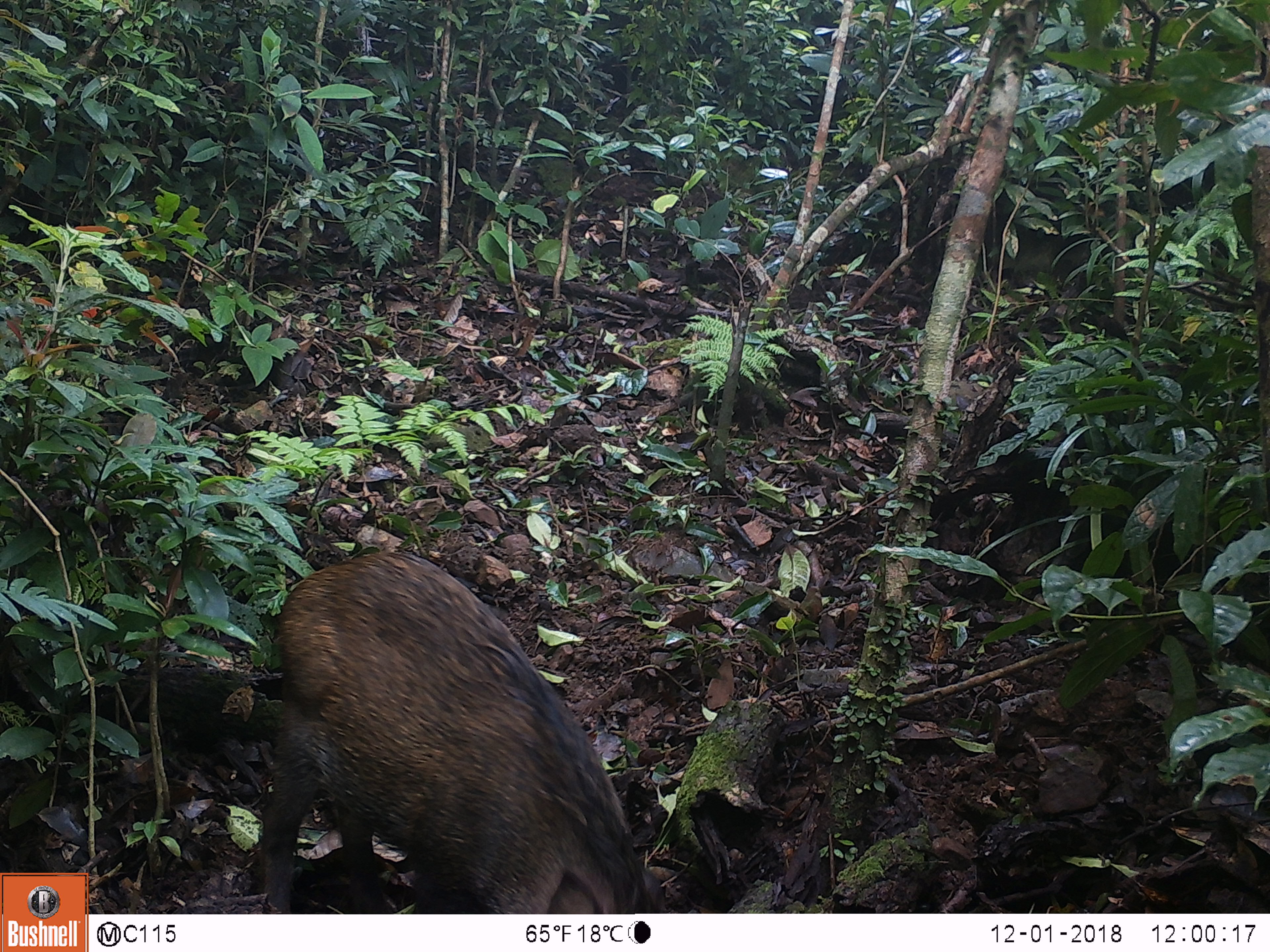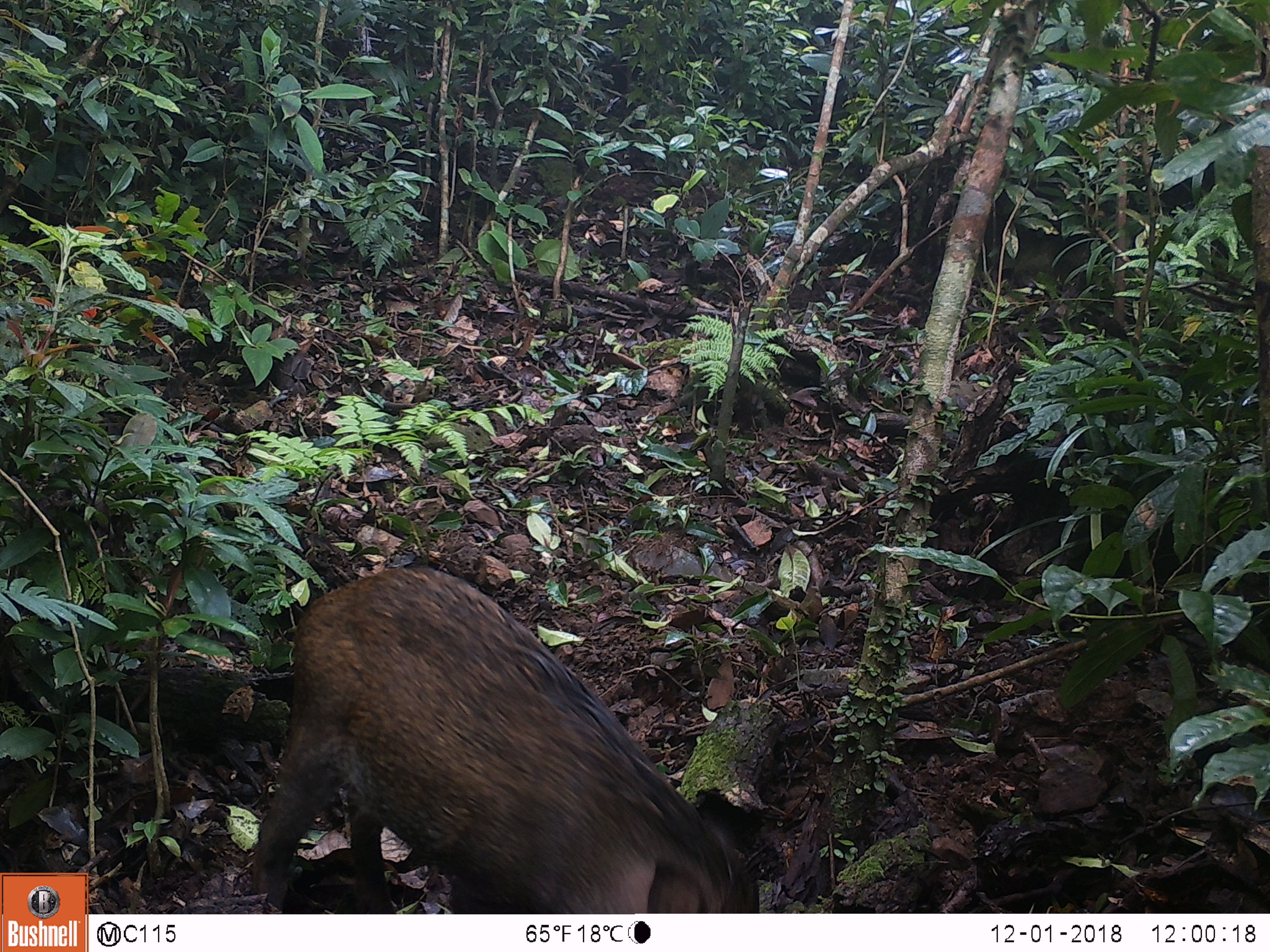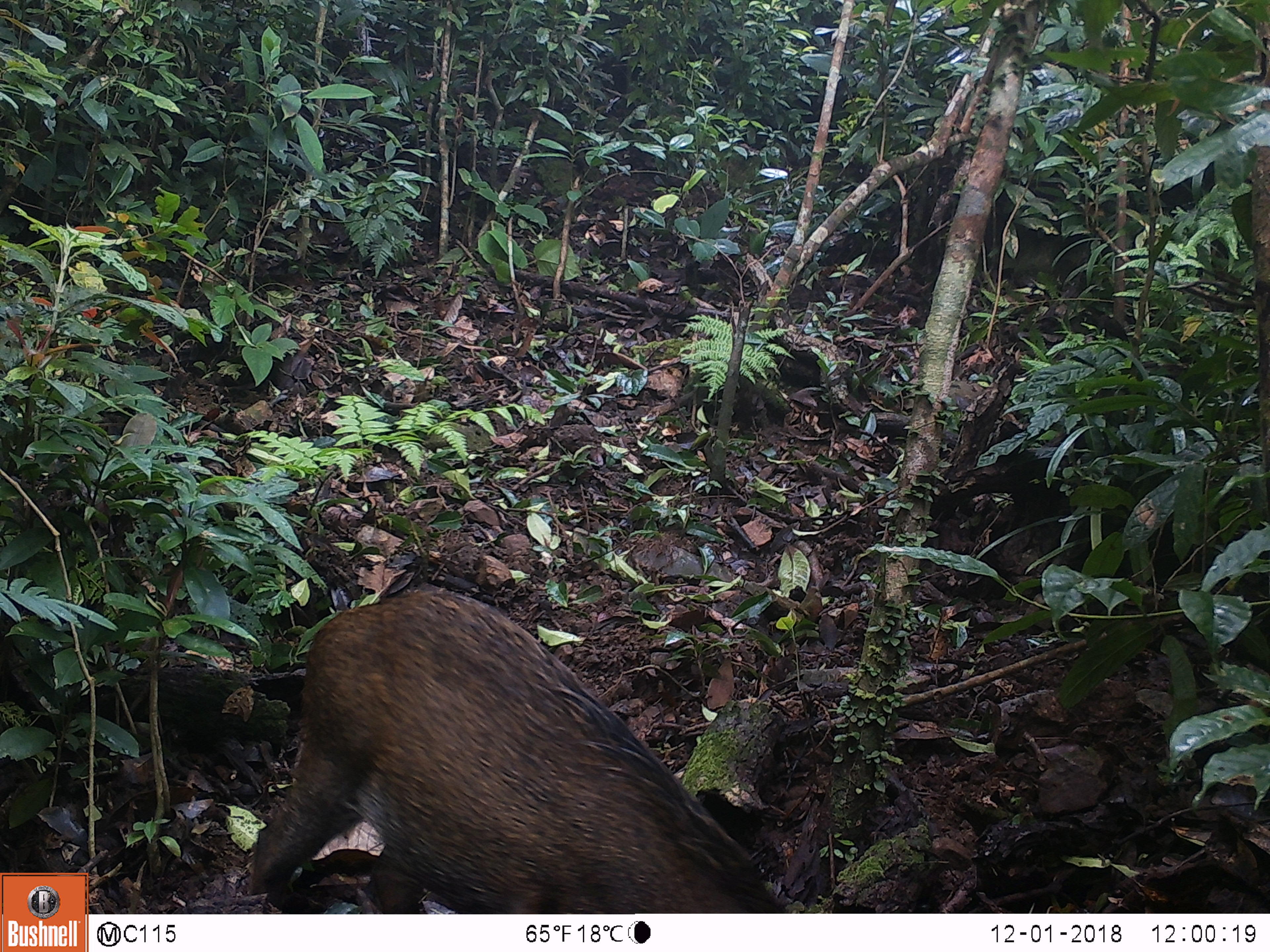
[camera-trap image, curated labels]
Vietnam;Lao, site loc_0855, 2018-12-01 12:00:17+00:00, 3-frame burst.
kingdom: Animalia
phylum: Chordata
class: Mammalia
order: Artiodactyla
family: Suidae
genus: Sus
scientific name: Sus scrofa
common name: eurasian wild pig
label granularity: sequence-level